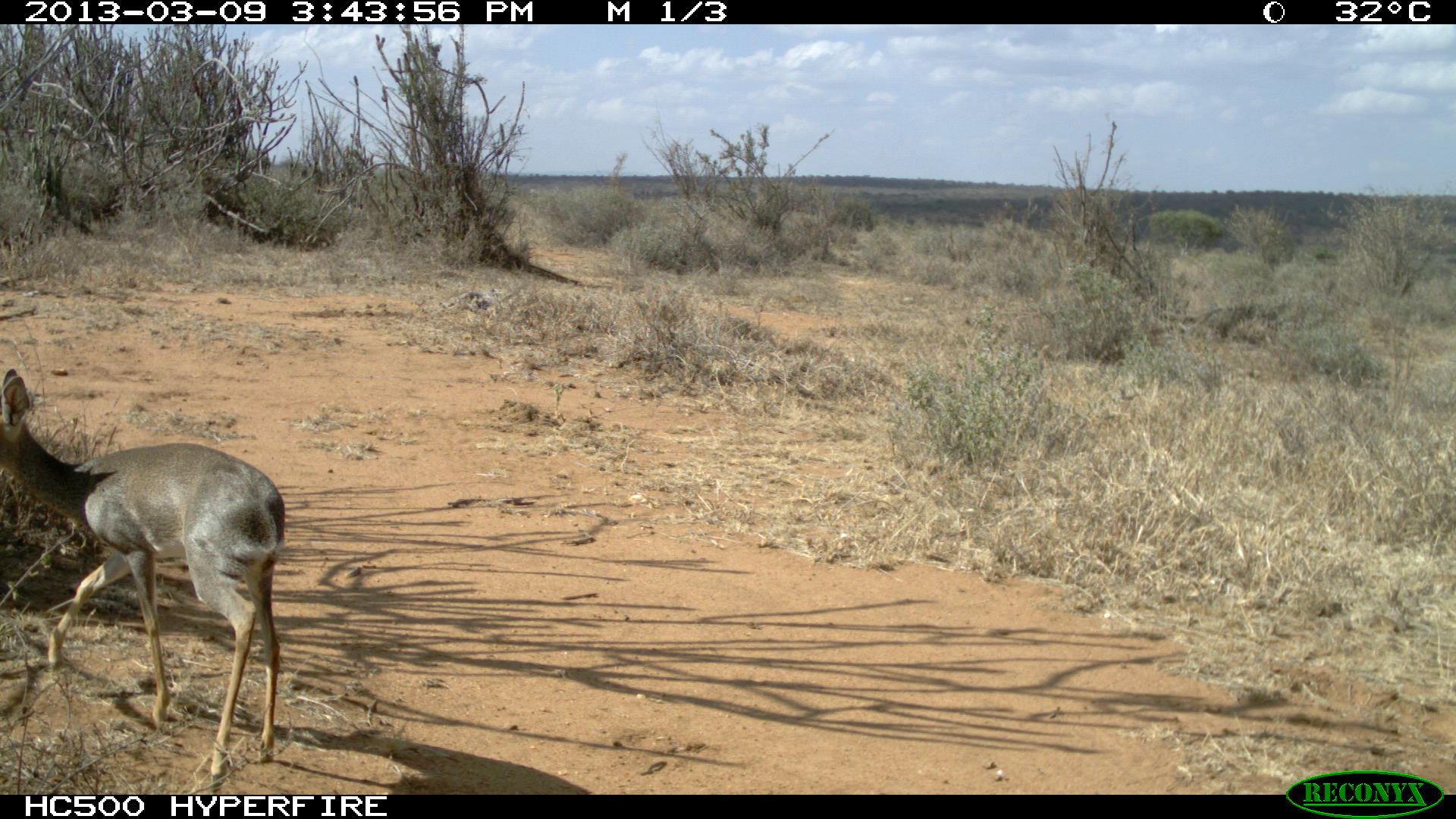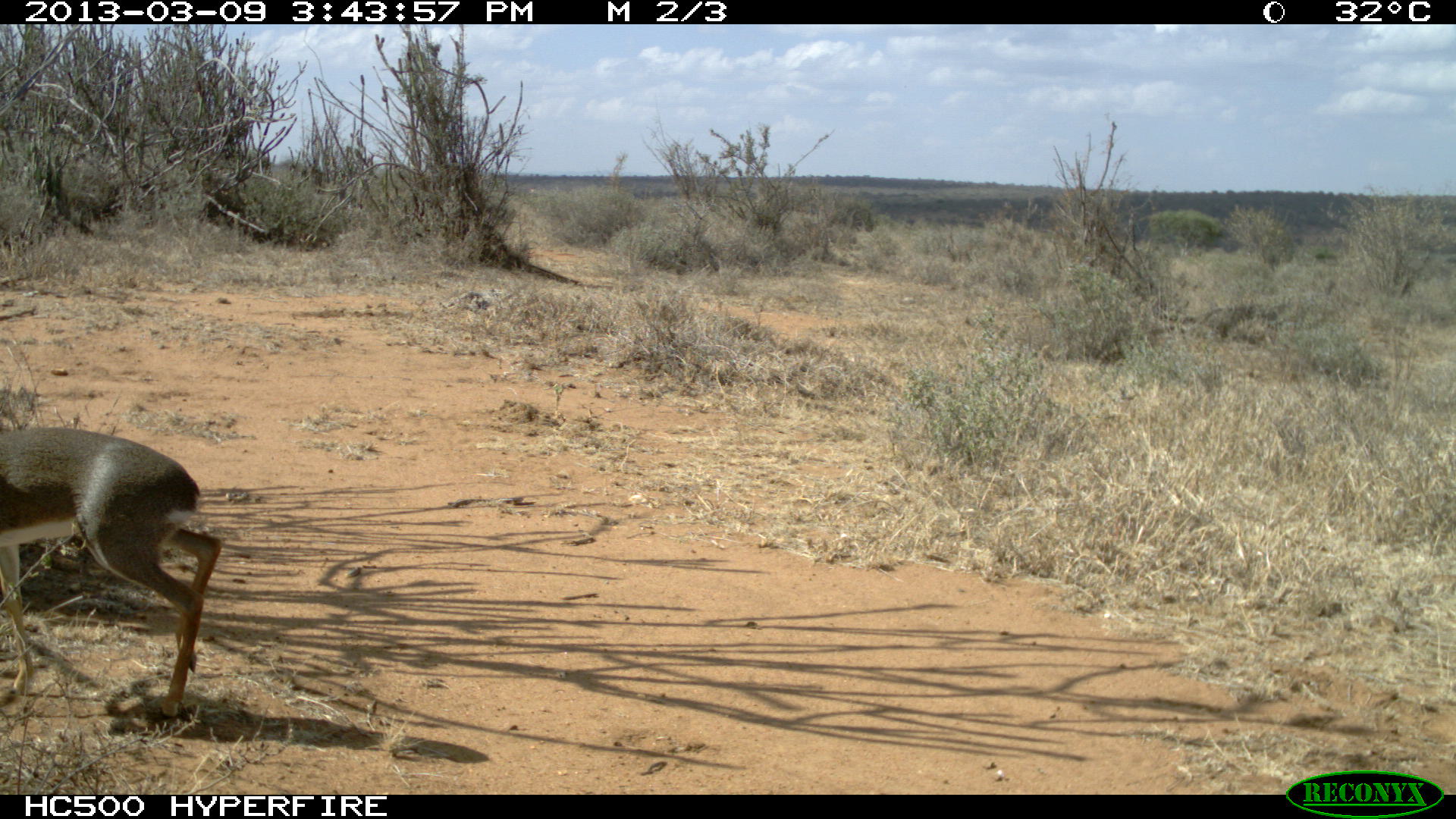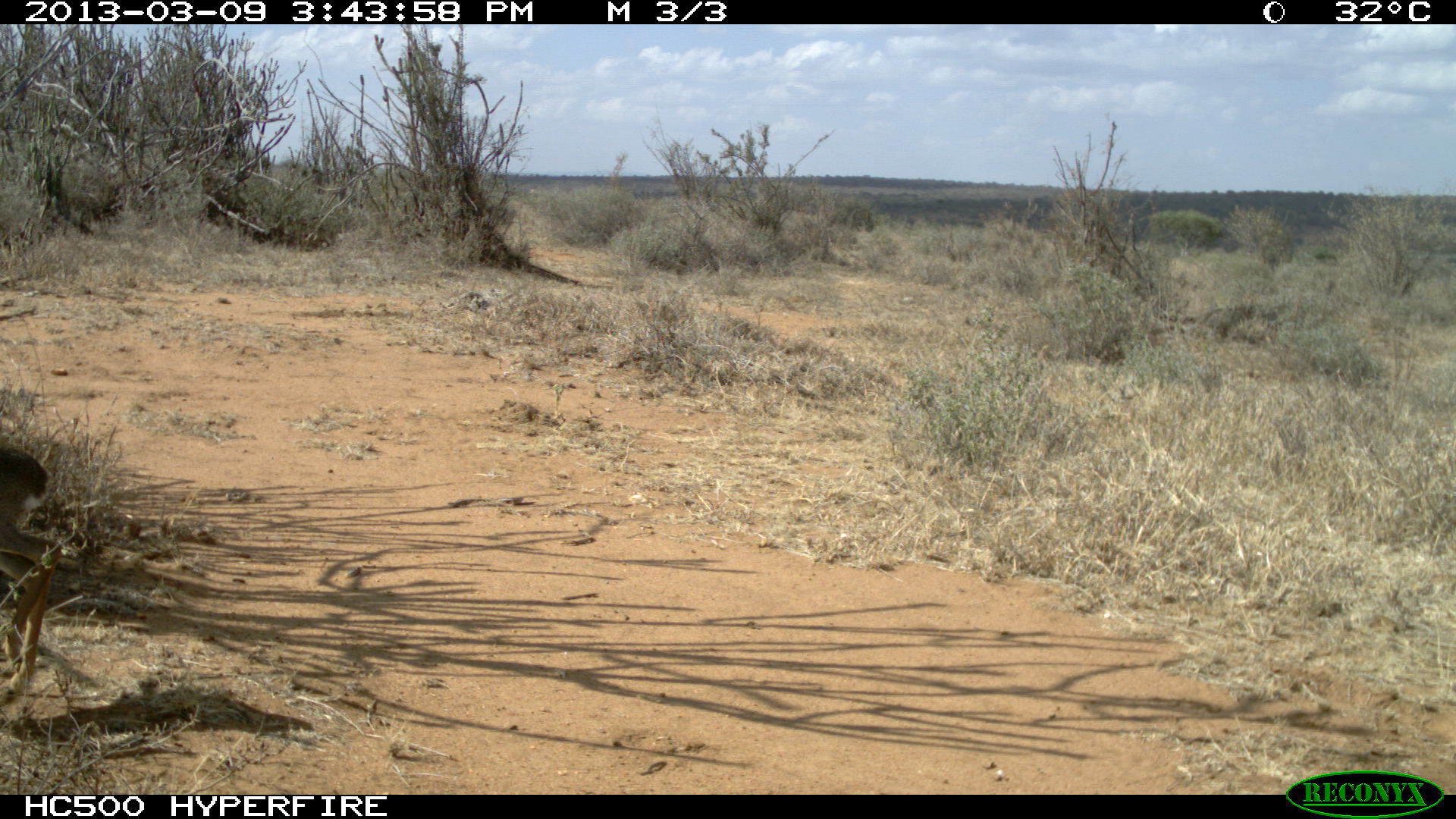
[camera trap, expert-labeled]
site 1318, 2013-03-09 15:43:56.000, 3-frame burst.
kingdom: Animalia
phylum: Chordata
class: Mammalia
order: Artiodactyla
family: Bovidae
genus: Madoqua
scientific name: Madoqua guentheri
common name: günther's dik-dik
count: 1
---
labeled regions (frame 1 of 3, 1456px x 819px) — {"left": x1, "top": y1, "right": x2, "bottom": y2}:
madoqua guentheri: {"left": 0, "top": 370, "right": 287, "bottom": 781}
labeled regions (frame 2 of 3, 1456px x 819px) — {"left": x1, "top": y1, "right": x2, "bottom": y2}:
madoqua guentheri: {"left": 0, "top": 423, "right": 221, "bottom": 719}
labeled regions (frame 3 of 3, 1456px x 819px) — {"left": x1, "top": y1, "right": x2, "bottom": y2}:
madoqua guentheri: {"left": 0, "top": 437, "right": 61, "bottom": 701}